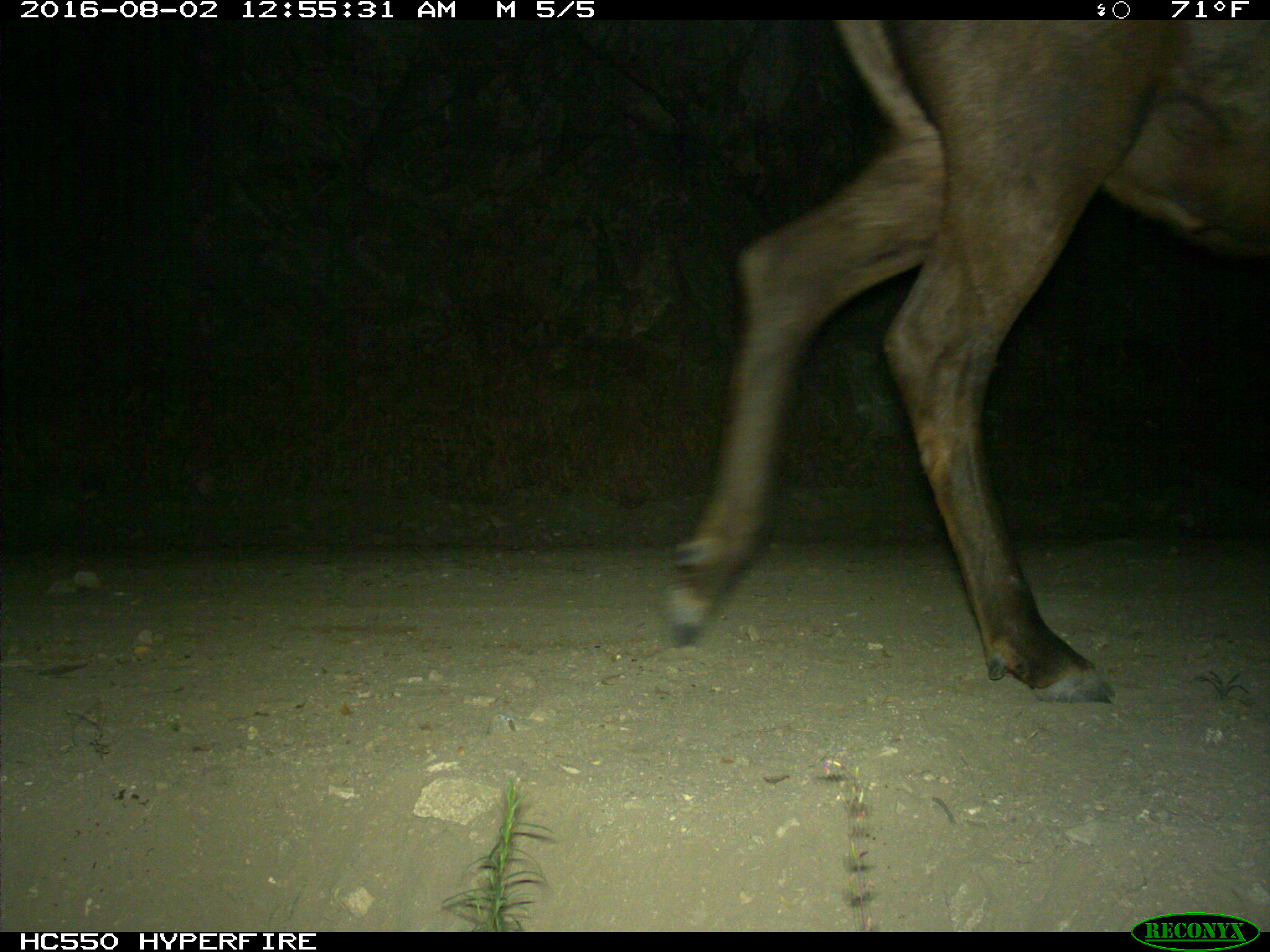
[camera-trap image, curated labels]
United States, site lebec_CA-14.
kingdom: Animalia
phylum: Chordata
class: Mammalia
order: Artiodactyla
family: Cervidae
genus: Cervus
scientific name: Cervus canadensis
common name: elk